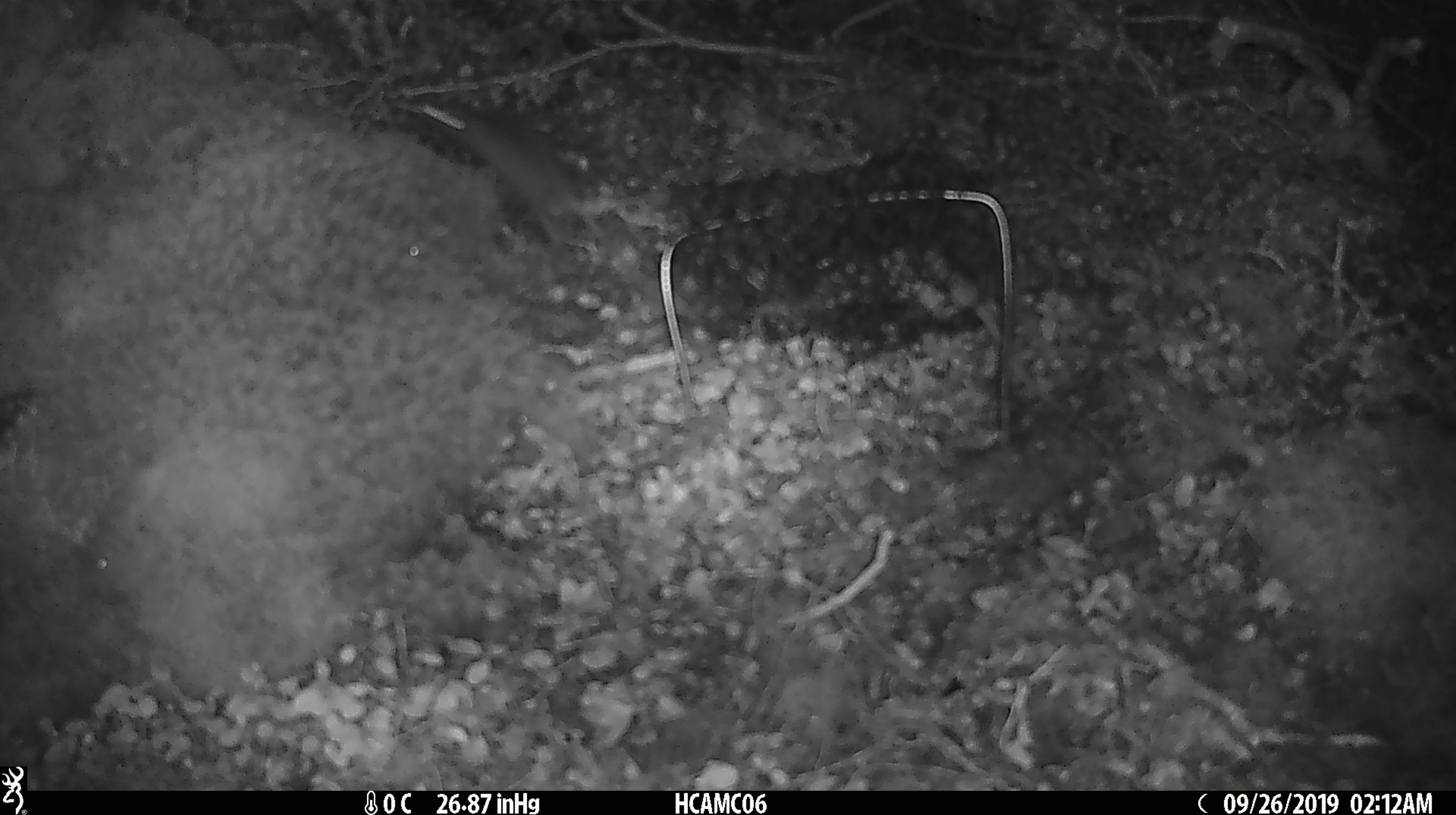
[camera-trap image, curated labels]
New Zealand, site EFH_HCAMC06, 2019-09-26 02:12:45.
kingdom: Animalia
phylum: Chordata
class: Mammalia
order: Rodentia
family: Muridae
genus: Mus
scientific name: Mus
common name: mouse